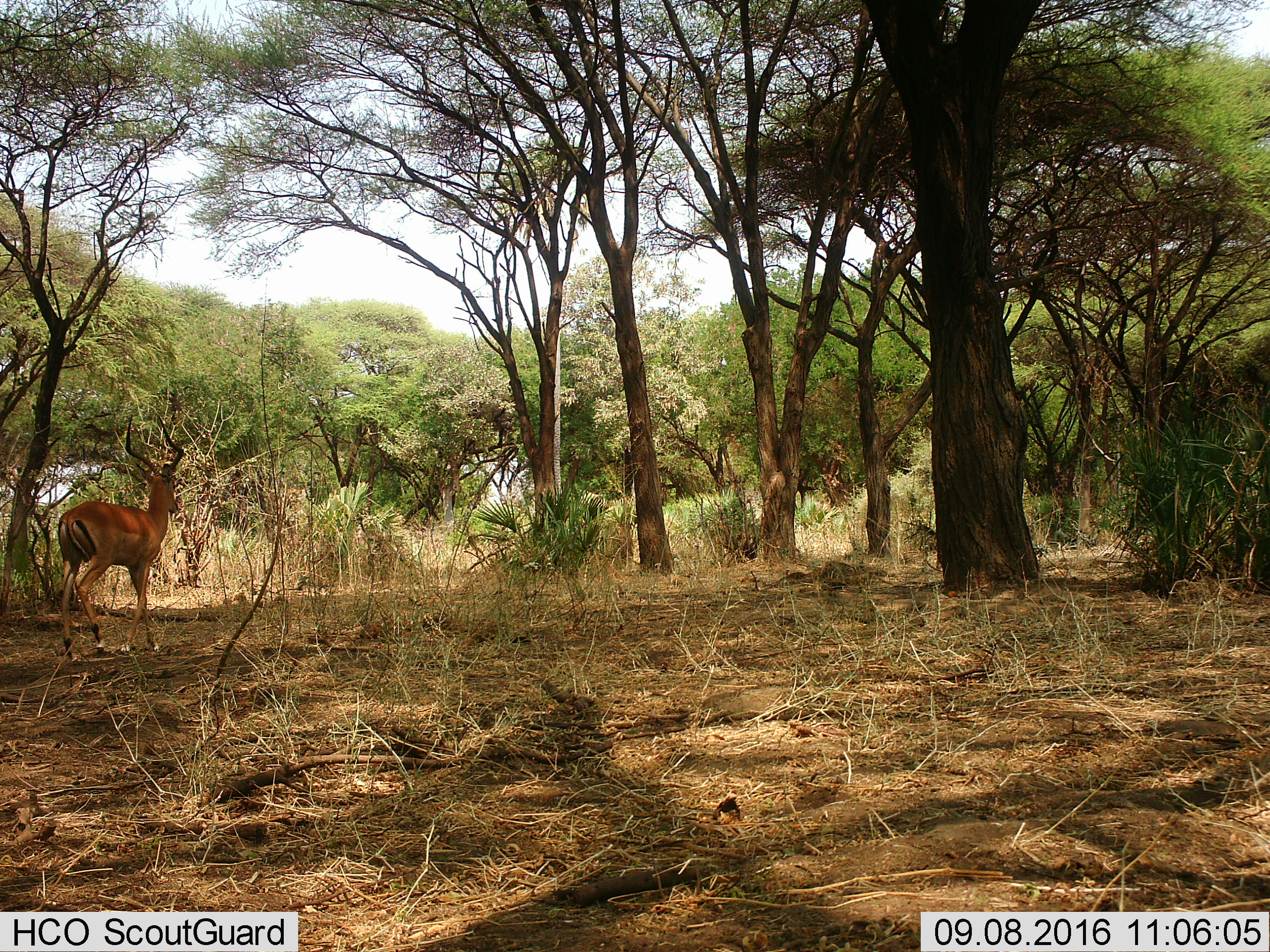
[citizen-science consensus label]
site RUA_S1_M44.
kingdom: Animalia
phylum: Chordata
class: Mammalia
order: Artiodactyla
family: Bovidae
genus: Aepyceros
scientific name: Aepyceros melampus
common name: impala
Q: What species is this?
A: Impala (Aepyceros melampus).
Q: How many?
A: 1.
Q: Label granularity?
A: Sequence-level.